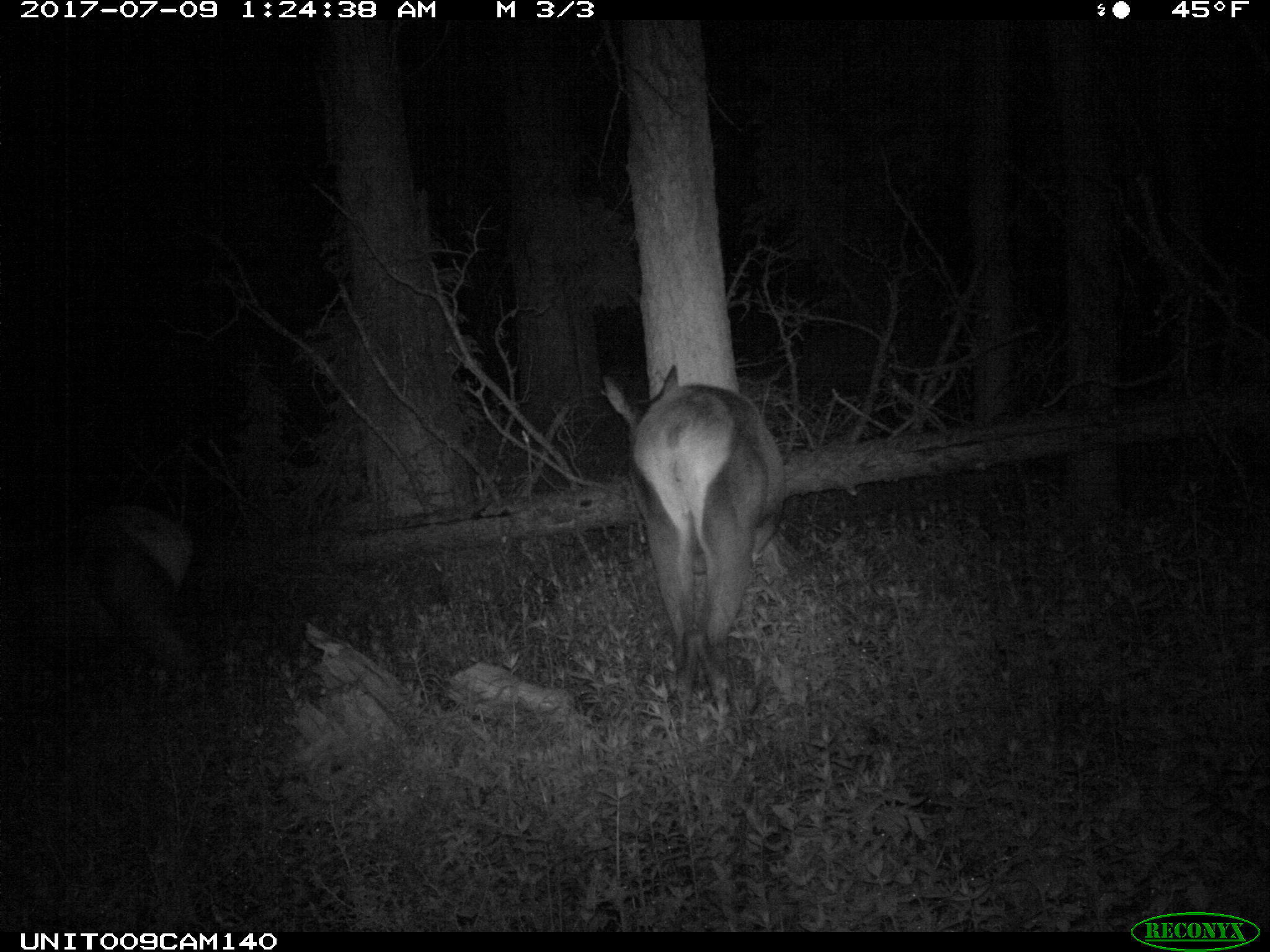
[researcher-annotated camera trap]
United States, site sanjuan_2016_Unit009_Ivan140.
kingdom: Animalia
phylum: Chordata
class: Mammalia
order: Artiodactyla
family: Cervidae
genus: Cervus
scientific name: Cervus elaphus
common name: red deer